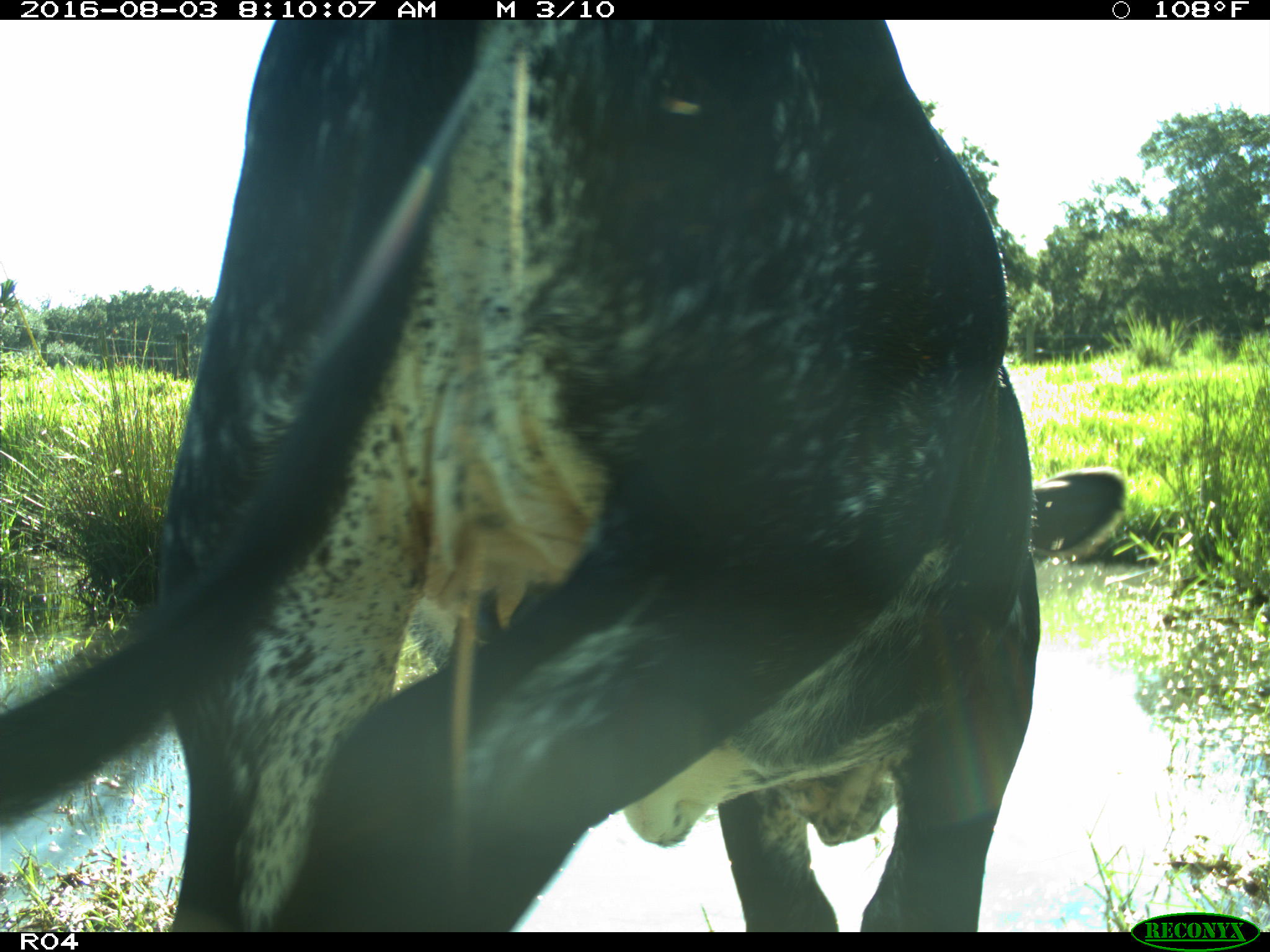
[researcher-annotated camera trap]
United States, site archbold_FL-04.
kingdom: Animalia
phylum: Chordata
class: Mammalia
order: Artiodactyla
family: Bovidae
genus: Bos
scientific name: Bos taurus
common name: domestic cow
Bos taurus (domestic cow).